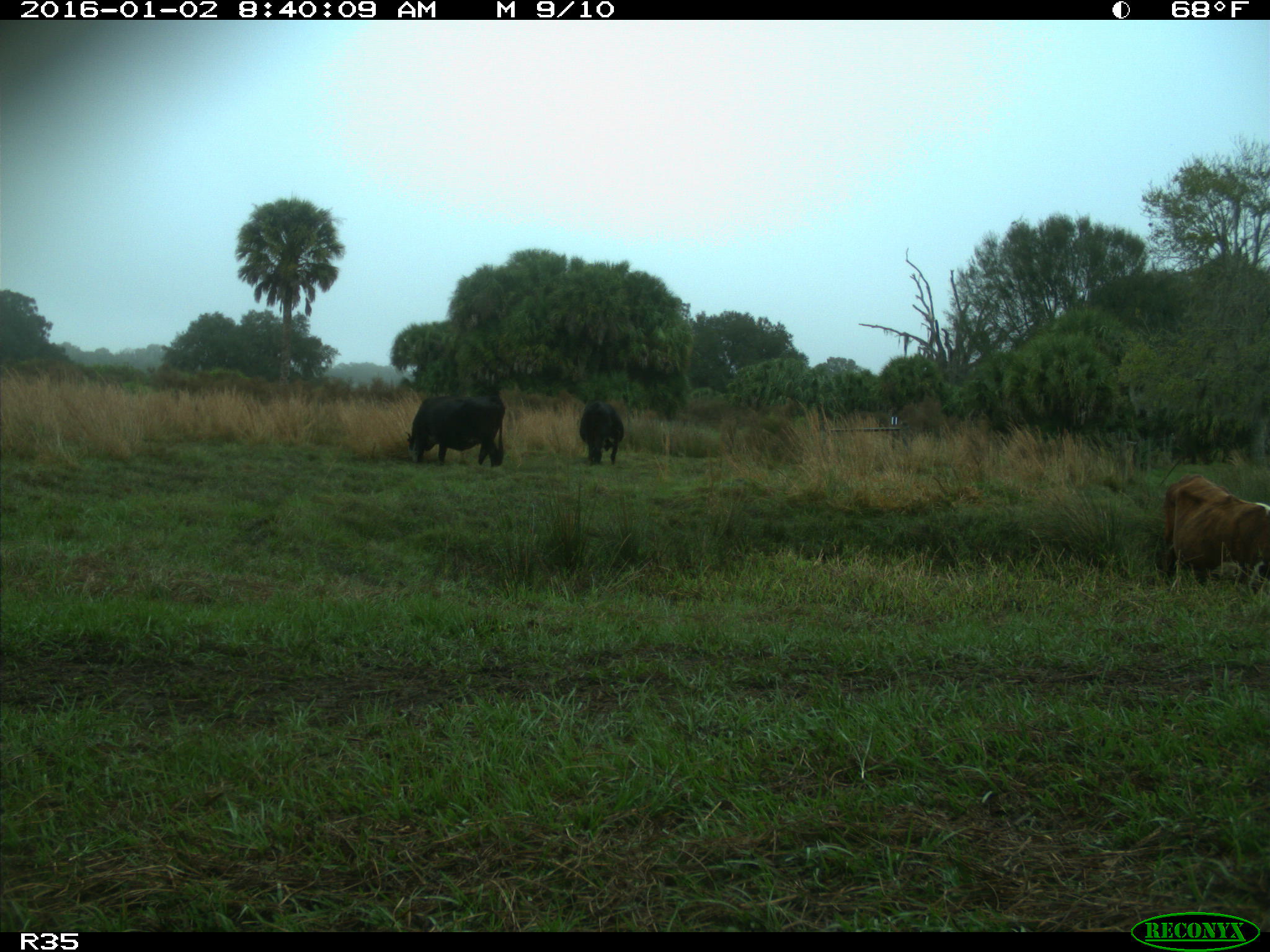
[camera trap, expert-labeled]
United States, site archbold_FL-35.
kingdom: Animalia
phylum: Chordata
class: Mammalia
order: Artiodactyla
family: Bovidae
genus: Bos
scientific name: Bos taurus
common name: domestic cow